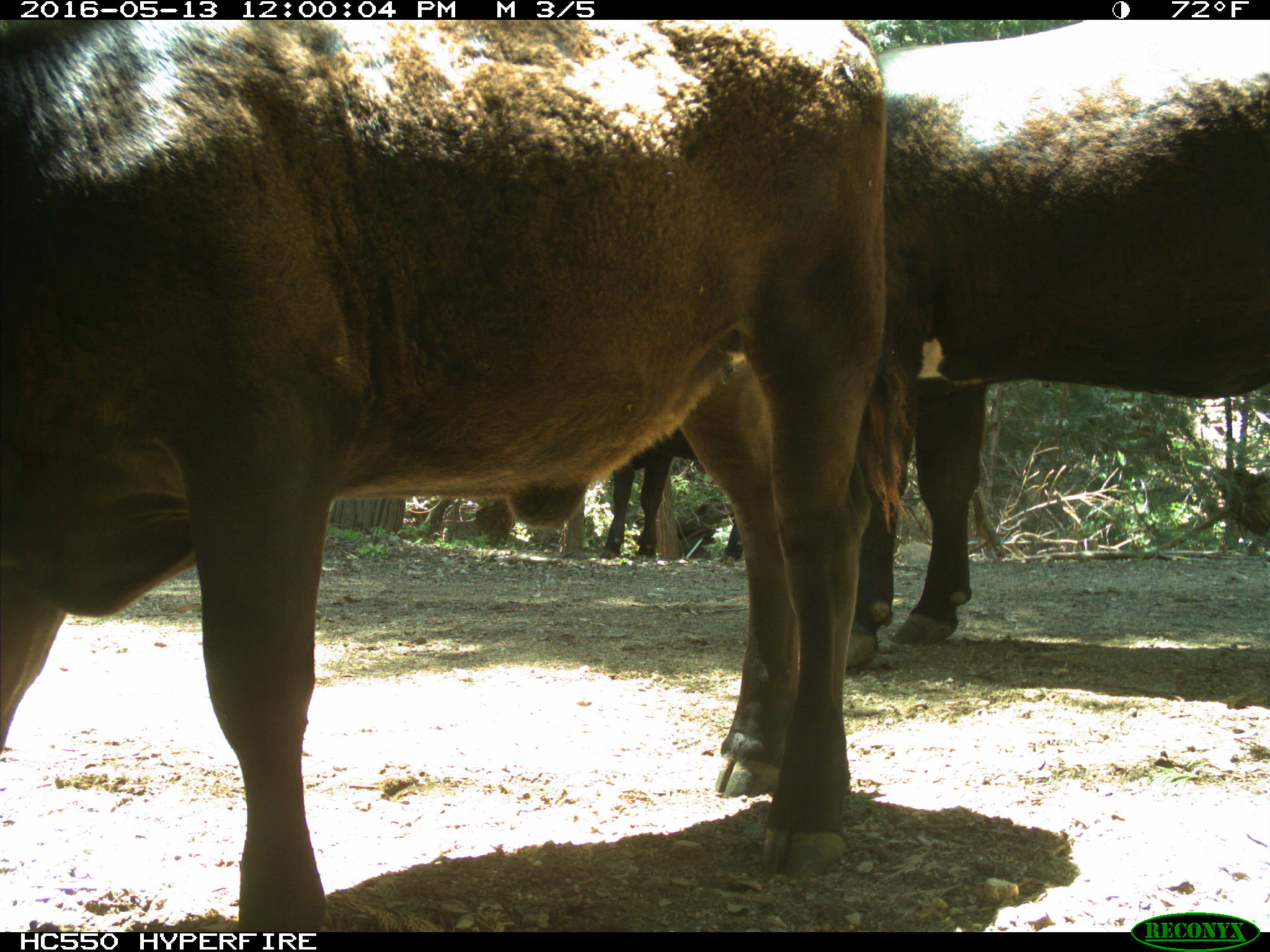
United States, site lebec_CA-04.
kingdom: Animalia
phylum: Chordata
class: Mammalia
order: Artiodactyla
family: Bovidae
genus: Bos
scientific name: Bos taurus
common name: domestic cow